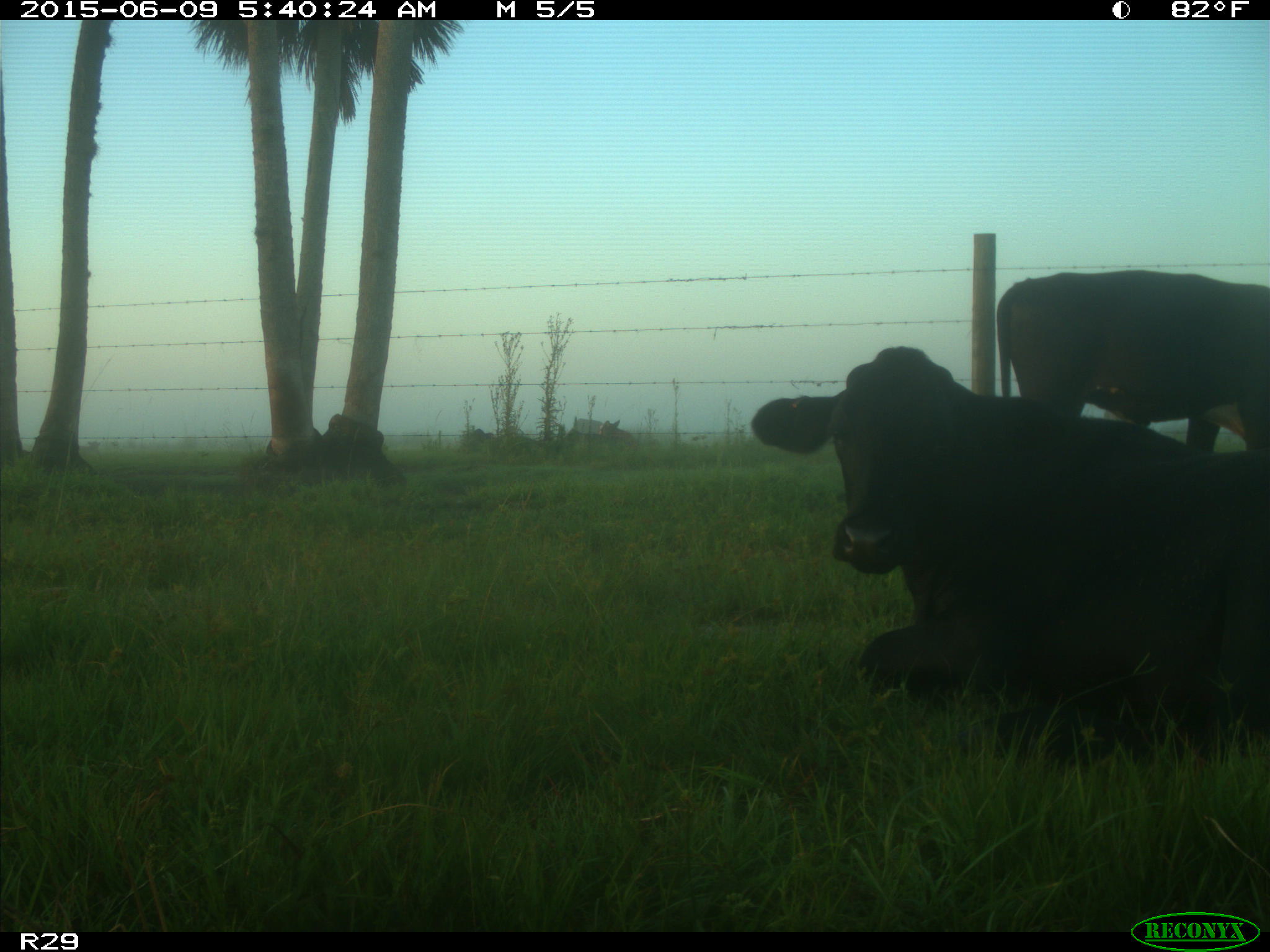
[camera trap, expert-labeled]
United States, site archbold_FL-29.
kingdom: Animalia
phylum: Chordata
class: Mammalia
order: Artiodactyla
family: Bovidae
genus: Bos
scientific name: Bos taurus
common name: domestic cow